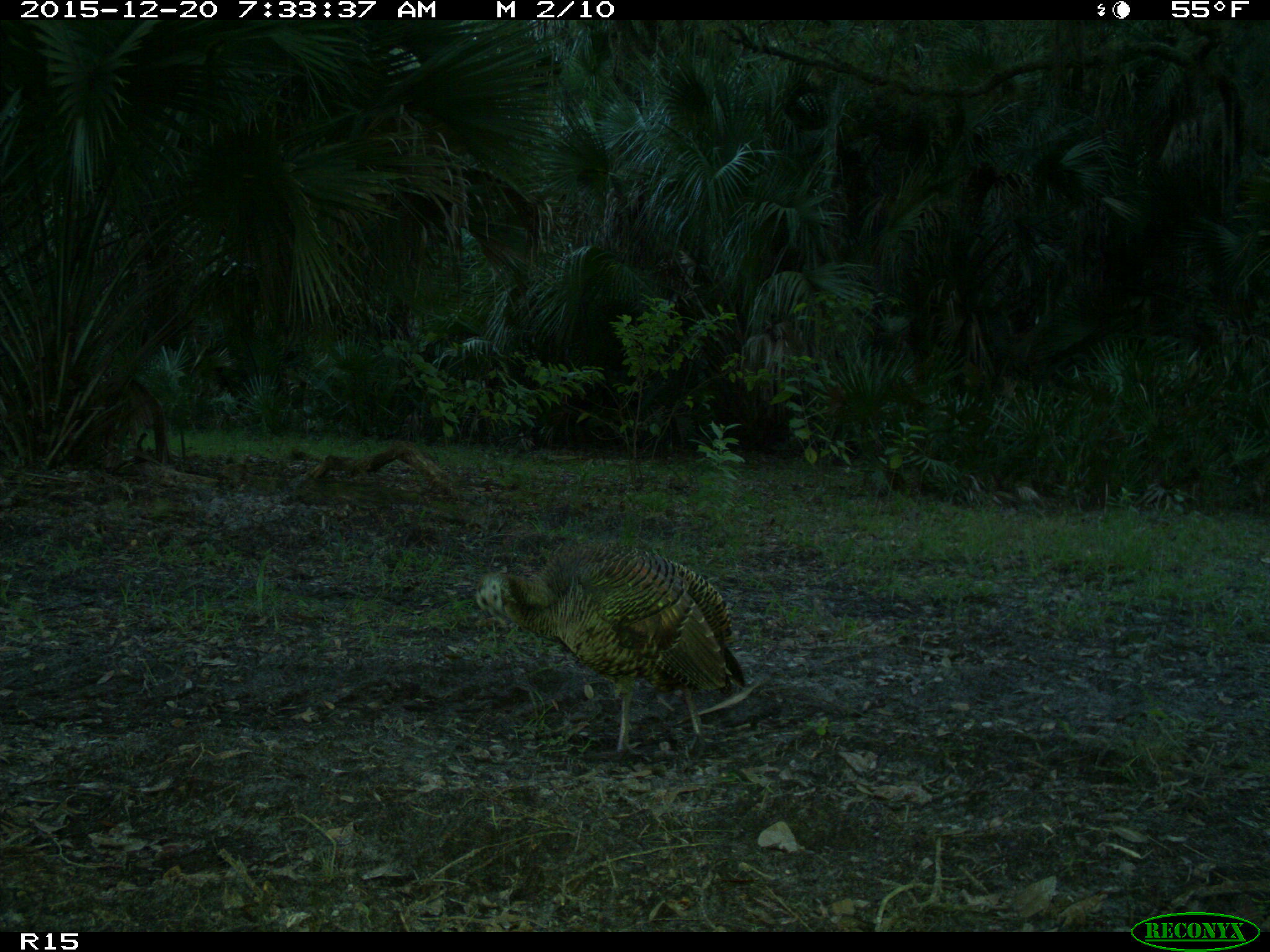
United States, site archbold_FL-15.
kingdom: Animalia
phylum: Chordata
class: Aves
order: Galliformes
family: Phasianidae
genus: Meleagris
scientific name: Meleagris gallopavo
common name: wild turkey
Meleagris gallopavo (wild turkey).